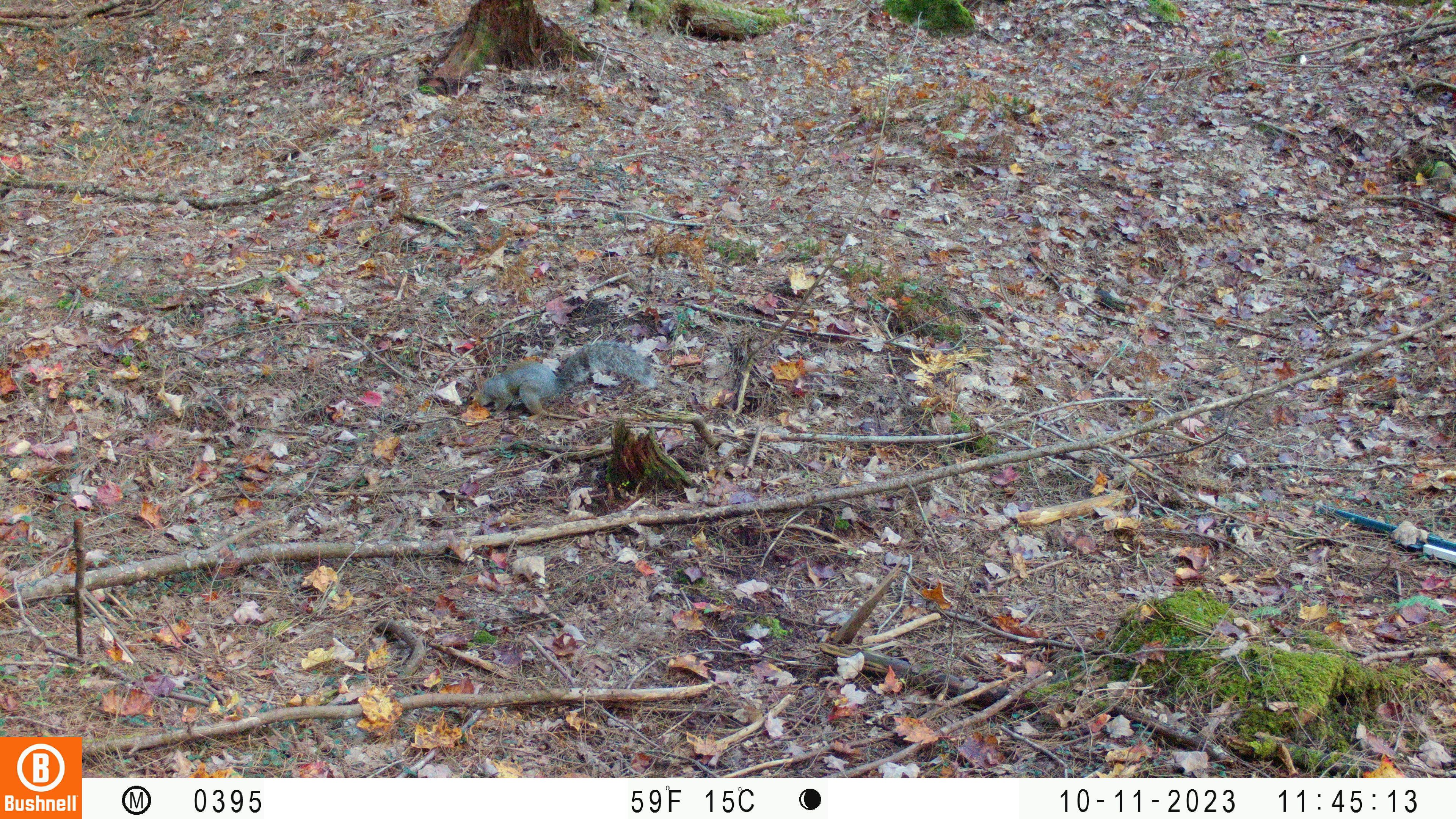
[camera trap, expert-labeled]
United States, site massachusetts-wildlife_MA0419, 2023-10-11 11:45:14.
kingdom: Animalia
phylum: Chordata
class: Mammalia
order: Rodentia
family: Sciuridae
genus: Sciurus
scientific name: Sciurus carolinensis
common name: gray squirrel